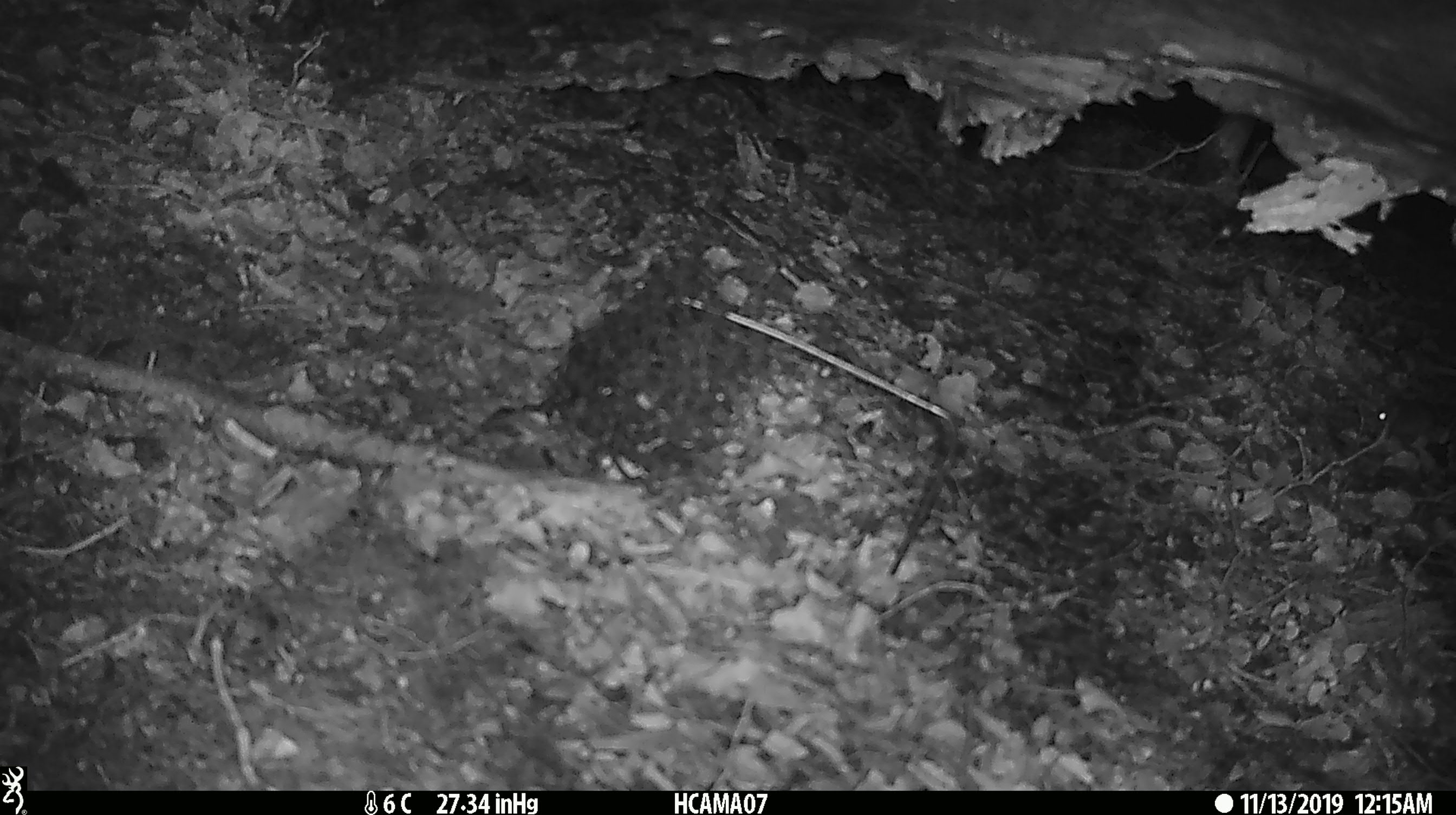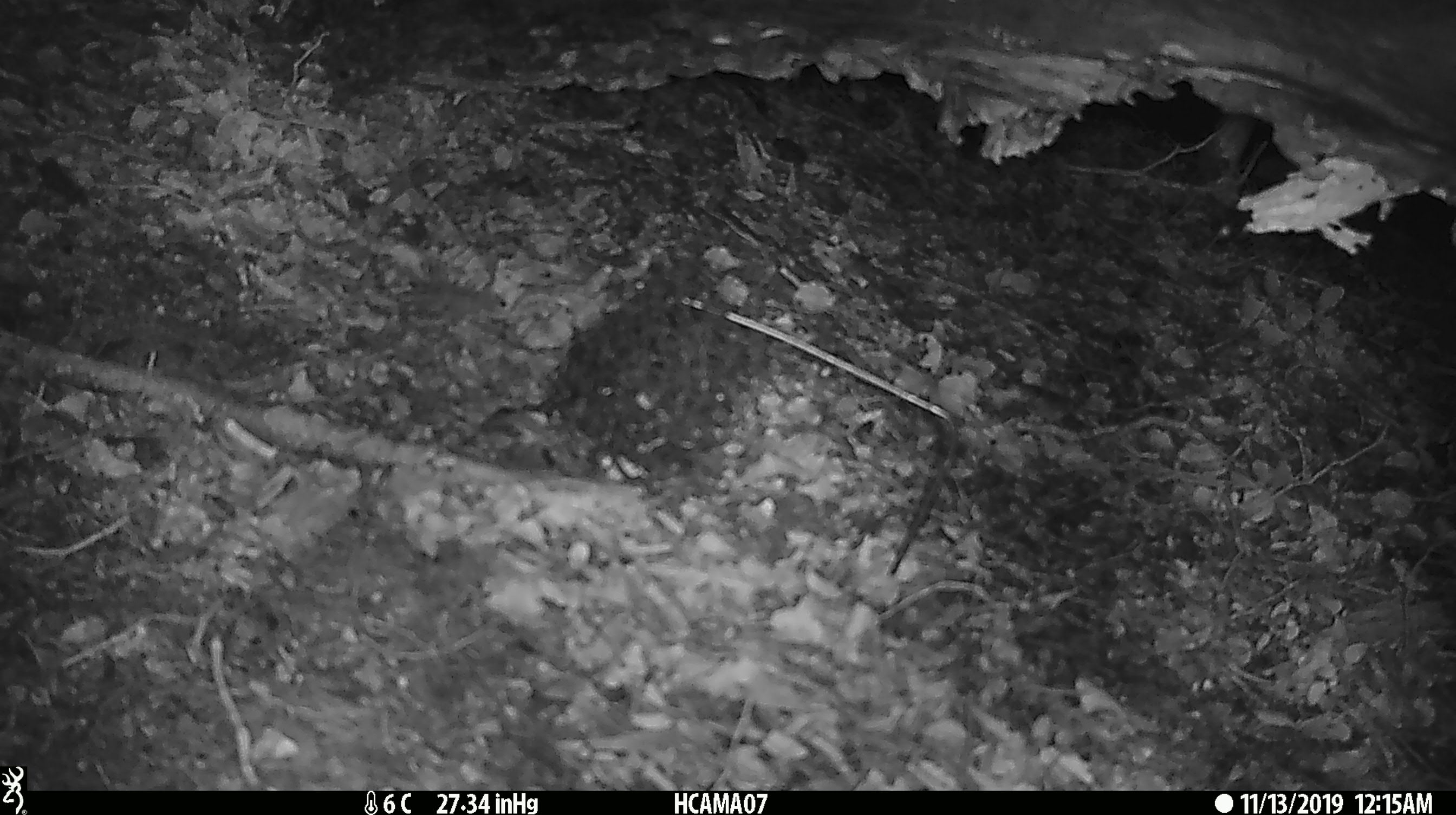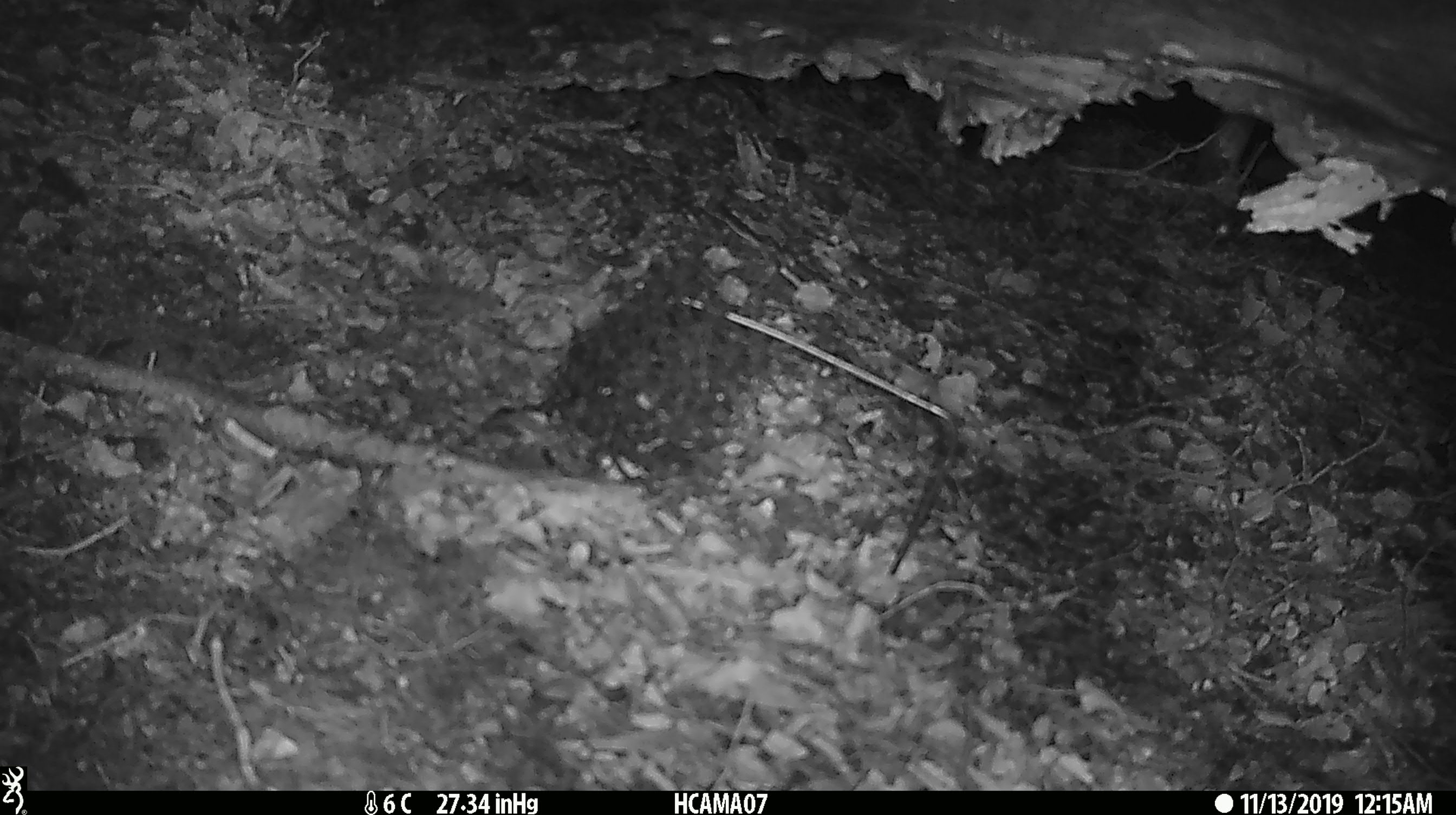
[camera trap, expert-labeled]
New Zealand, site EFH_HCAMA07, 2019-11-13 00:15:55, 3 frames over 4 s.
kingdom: Animalia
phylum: Chordata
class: Mammalia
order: Rodentia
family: Muridae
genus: Mus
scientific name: Mus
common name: mouse